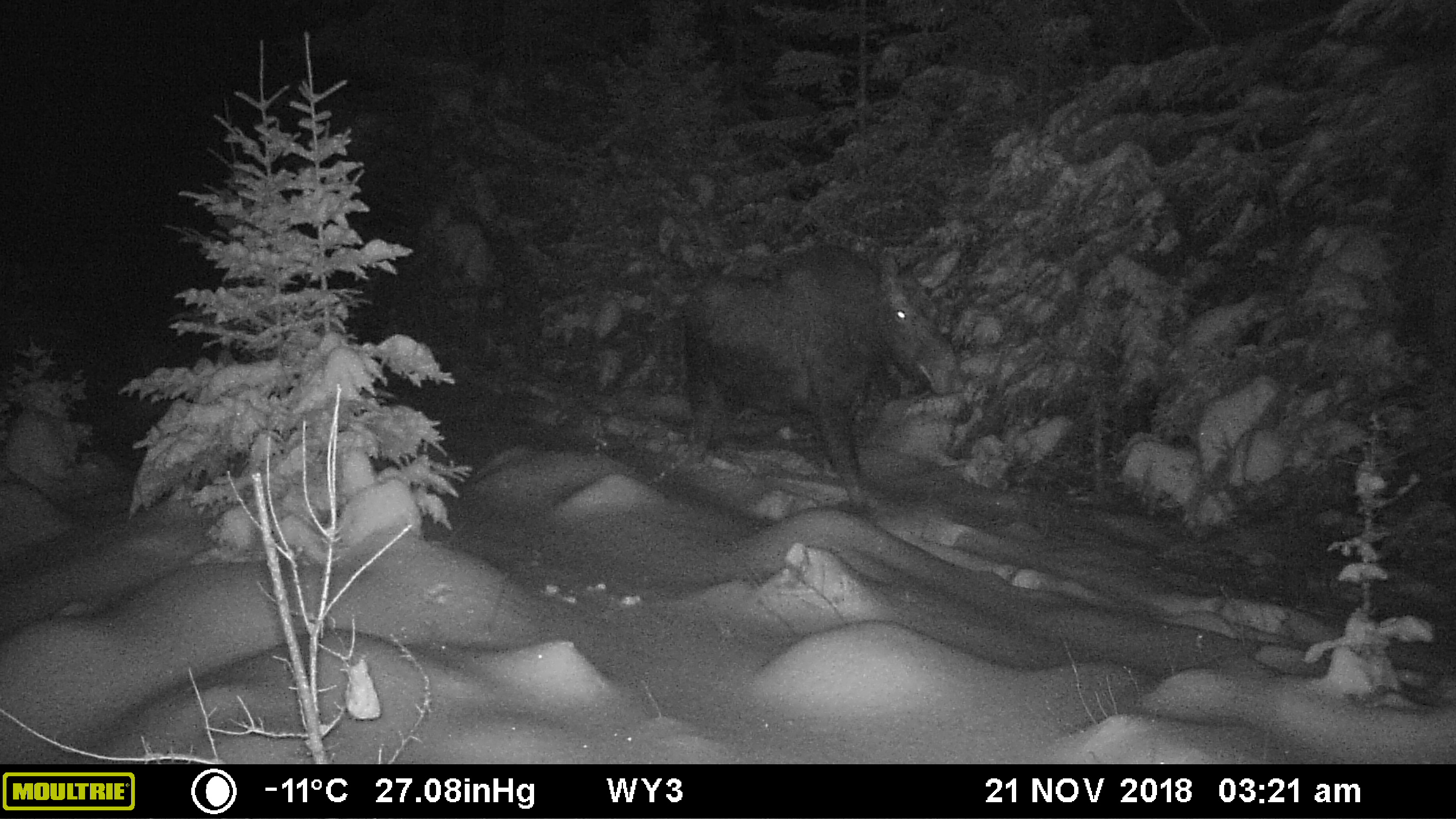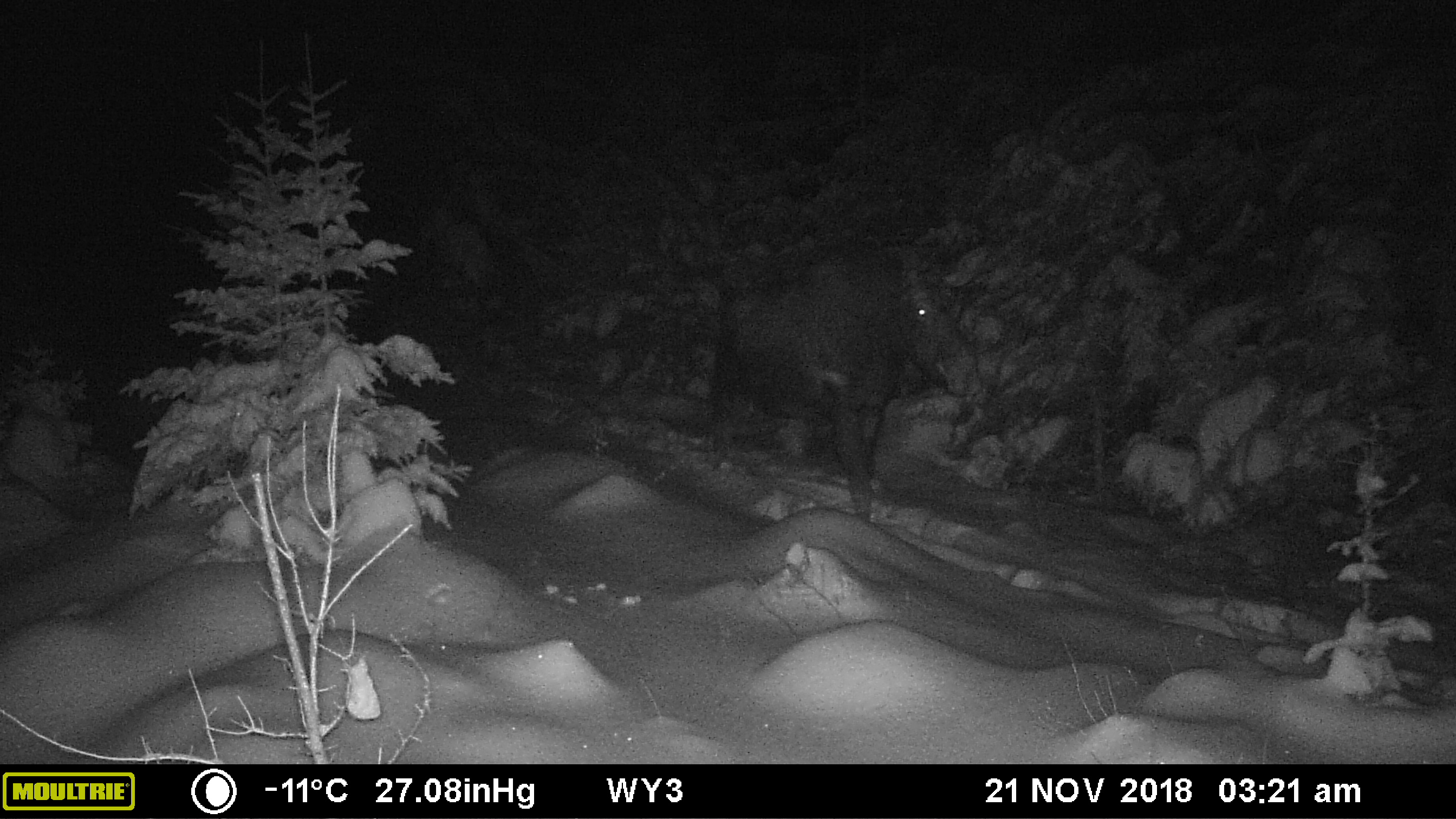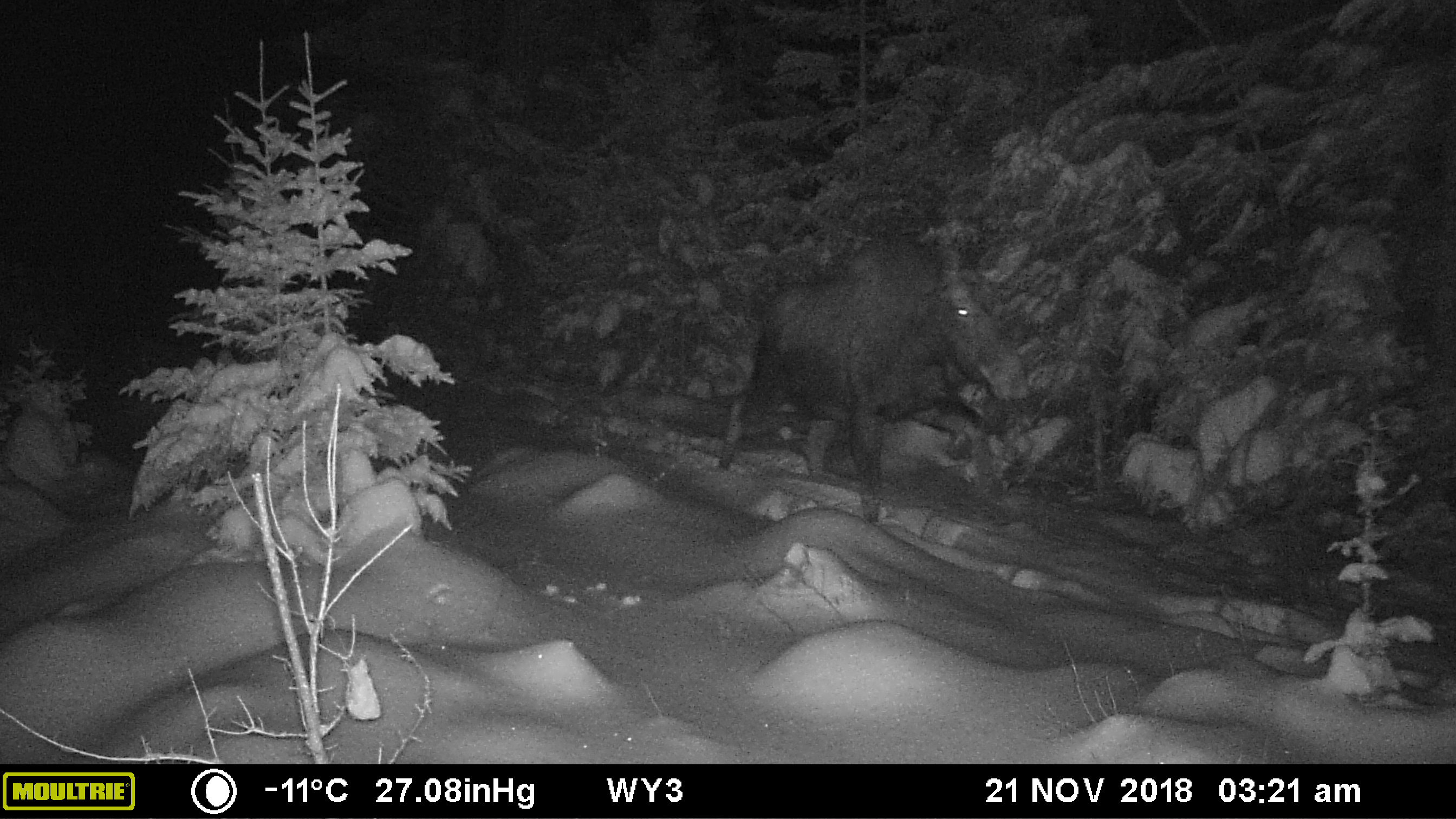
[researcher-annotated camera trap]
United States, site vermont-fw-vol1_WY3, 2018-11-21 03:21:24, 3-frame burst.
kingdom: Animalia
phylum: Chordata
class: Mammalia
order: Artiodactyla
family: Cervidae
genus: Alces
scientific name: Alces alces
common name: moose